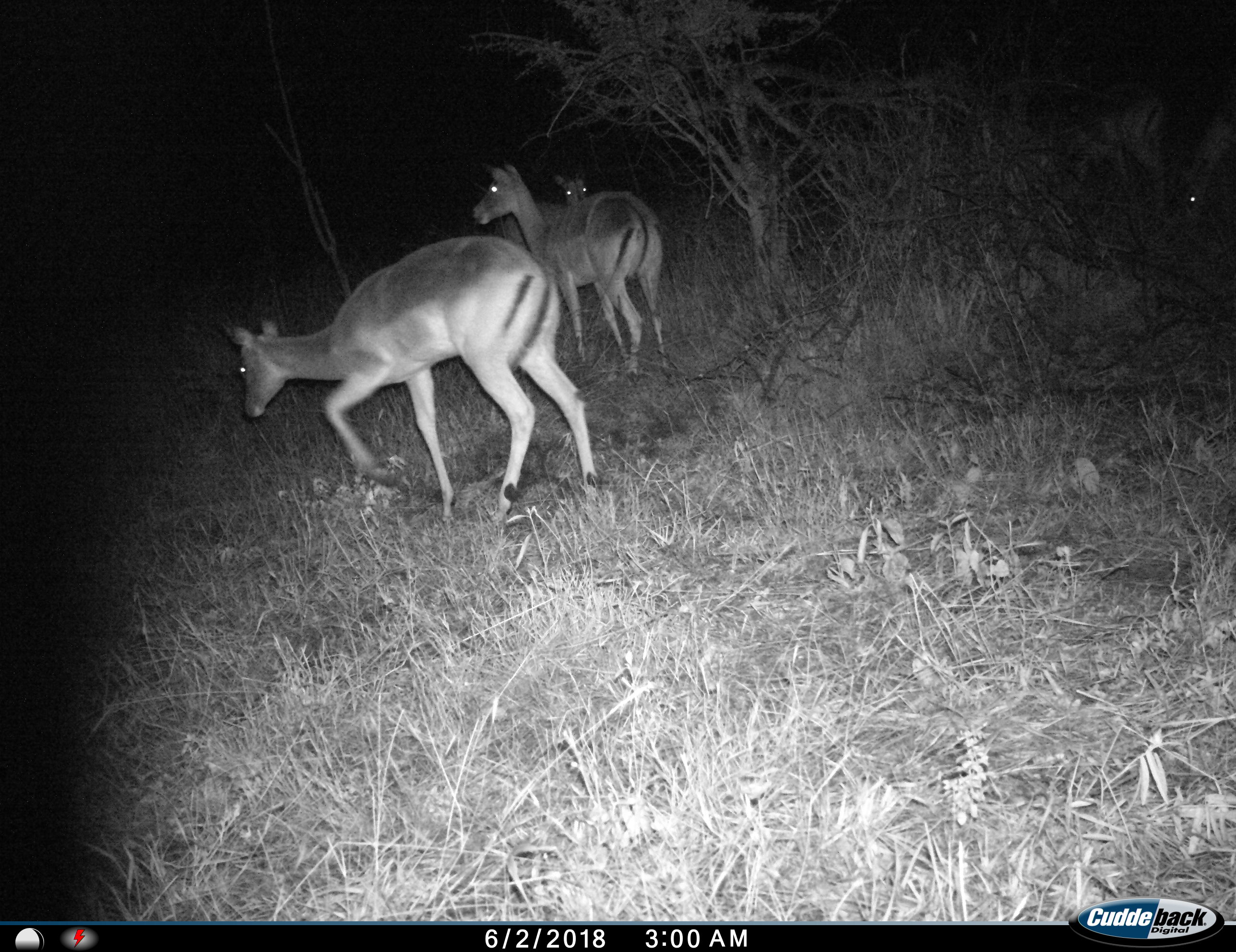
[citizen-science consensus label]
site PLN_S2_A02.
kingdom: Animalia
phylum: Chordata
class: Mammalia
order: Artiodactyla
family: Bovidae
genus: Aepyceros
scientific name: Aepyceros melampus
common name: impala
Impala (Aepyceros melampus), count 3. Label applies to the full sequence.